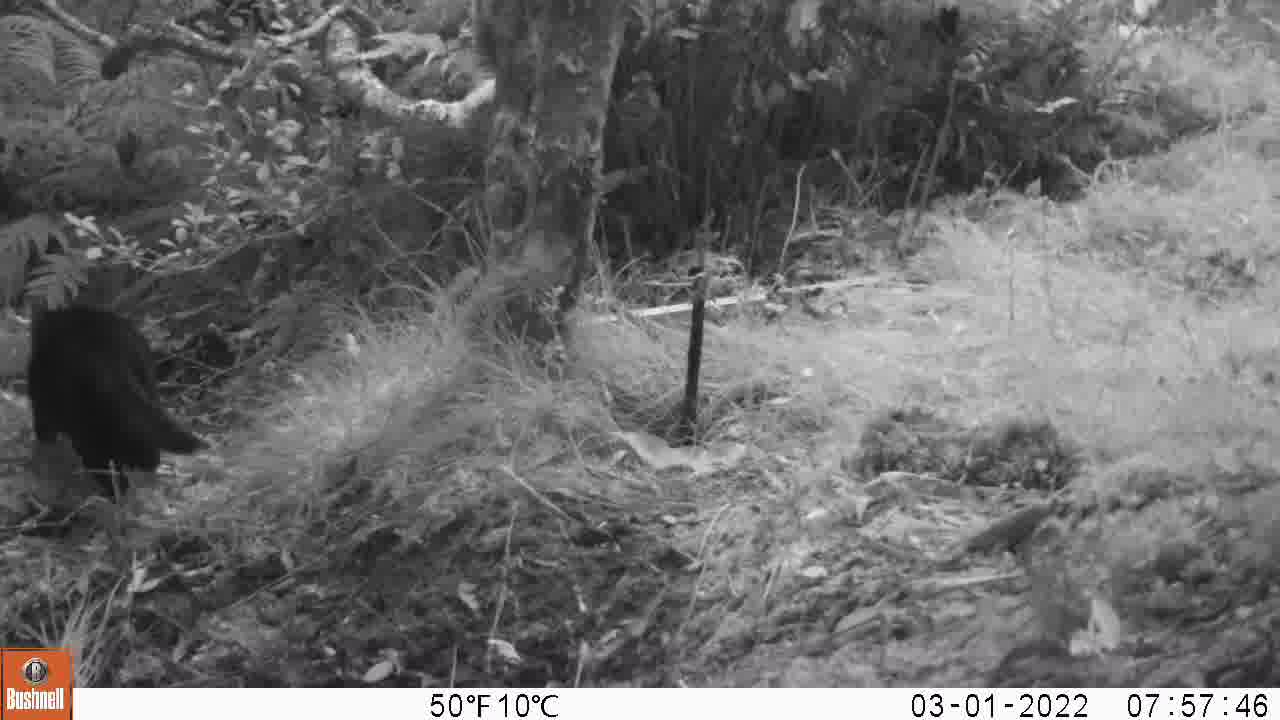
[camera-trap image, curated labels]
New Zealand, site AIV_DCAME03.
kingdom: Animalia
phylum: Chordata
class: Mammalia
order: Carnivora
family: Felidae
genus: Felis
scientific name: Felis catus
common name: domestic cat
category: cat